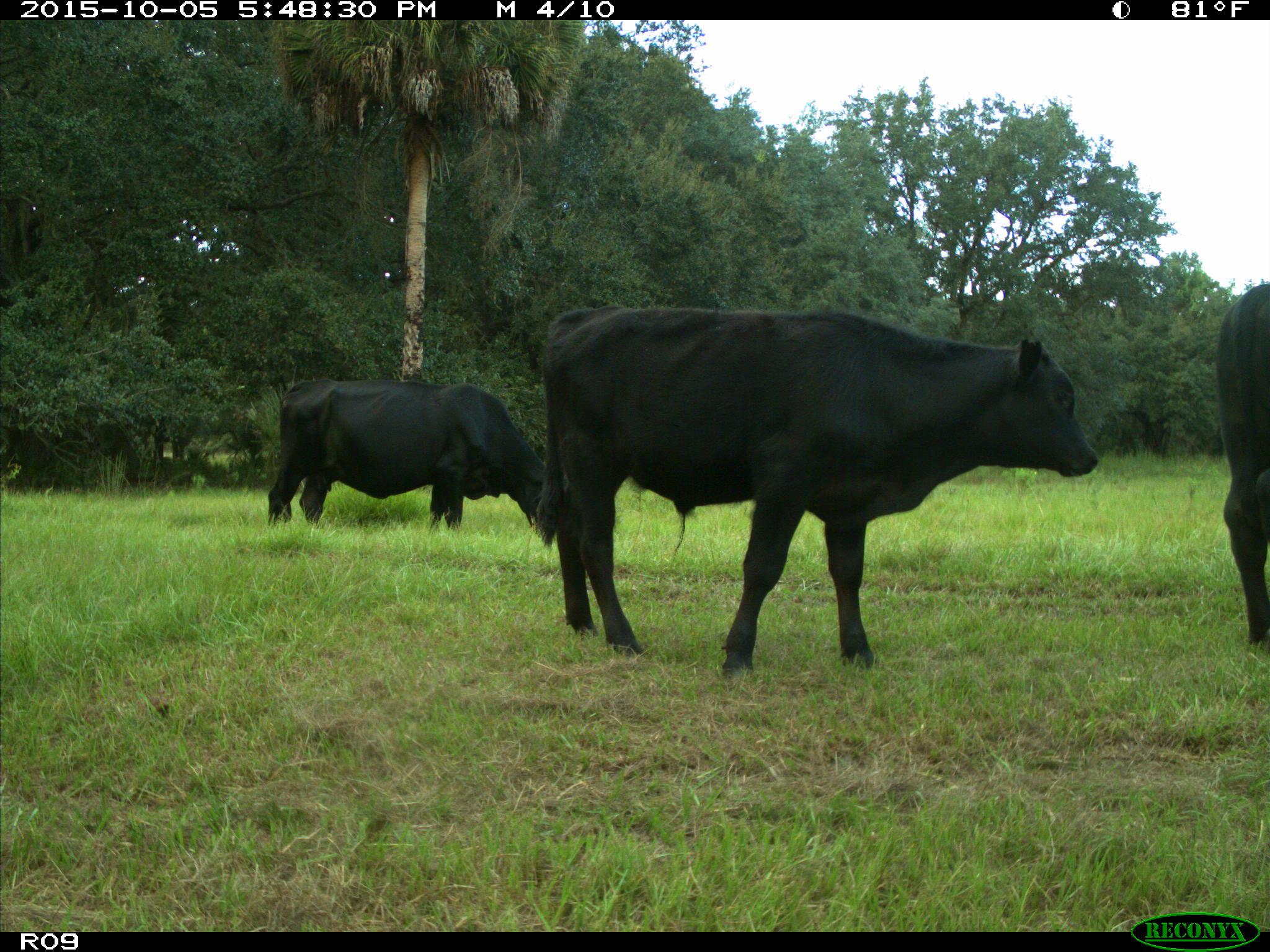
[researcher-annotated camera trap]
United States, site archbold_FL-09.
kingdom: Animalia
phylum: Chordata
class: Mammalia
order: Artiodactyla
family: Bovidae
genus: Bos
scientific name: Bos taurus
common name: domestic cow